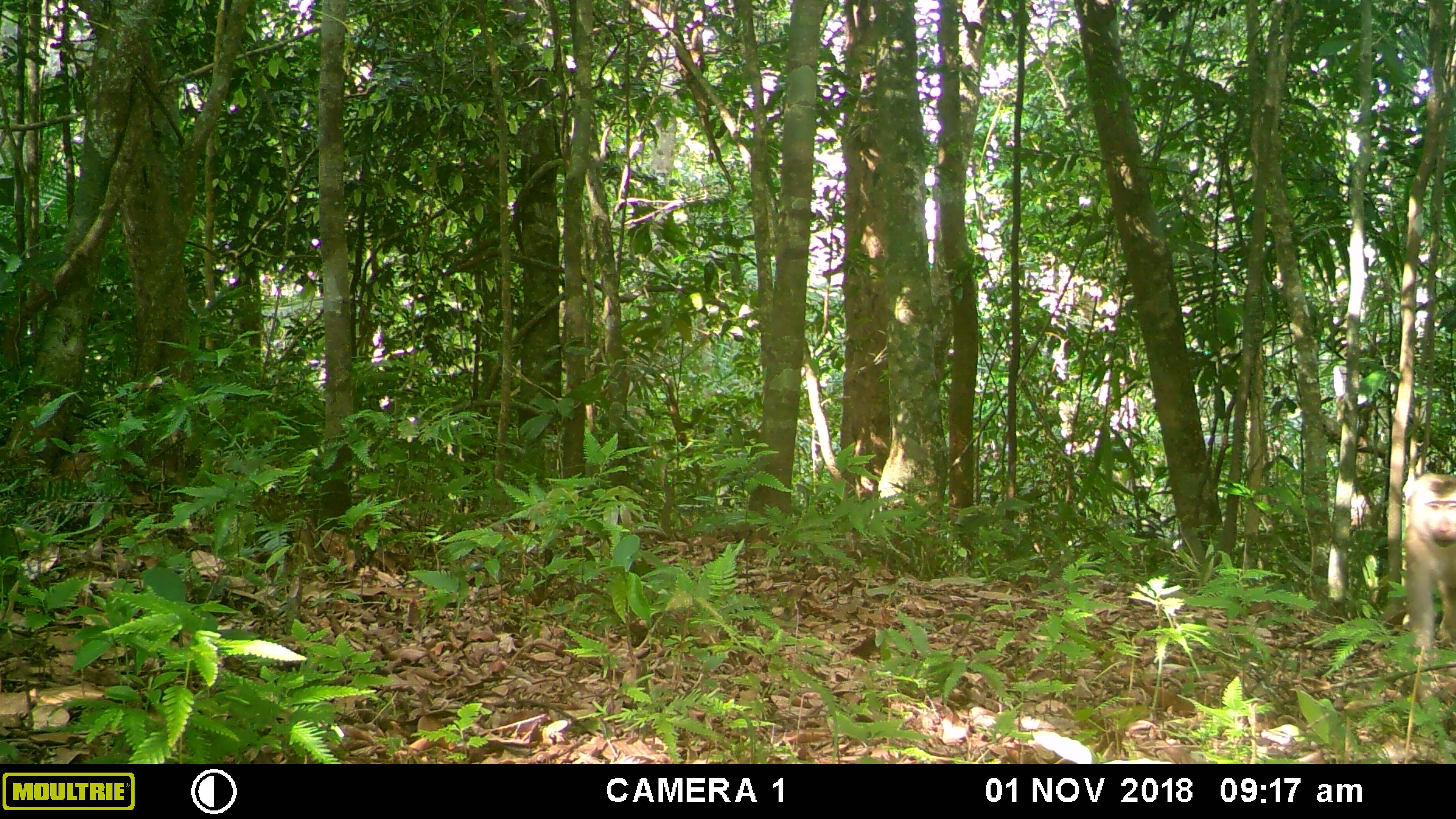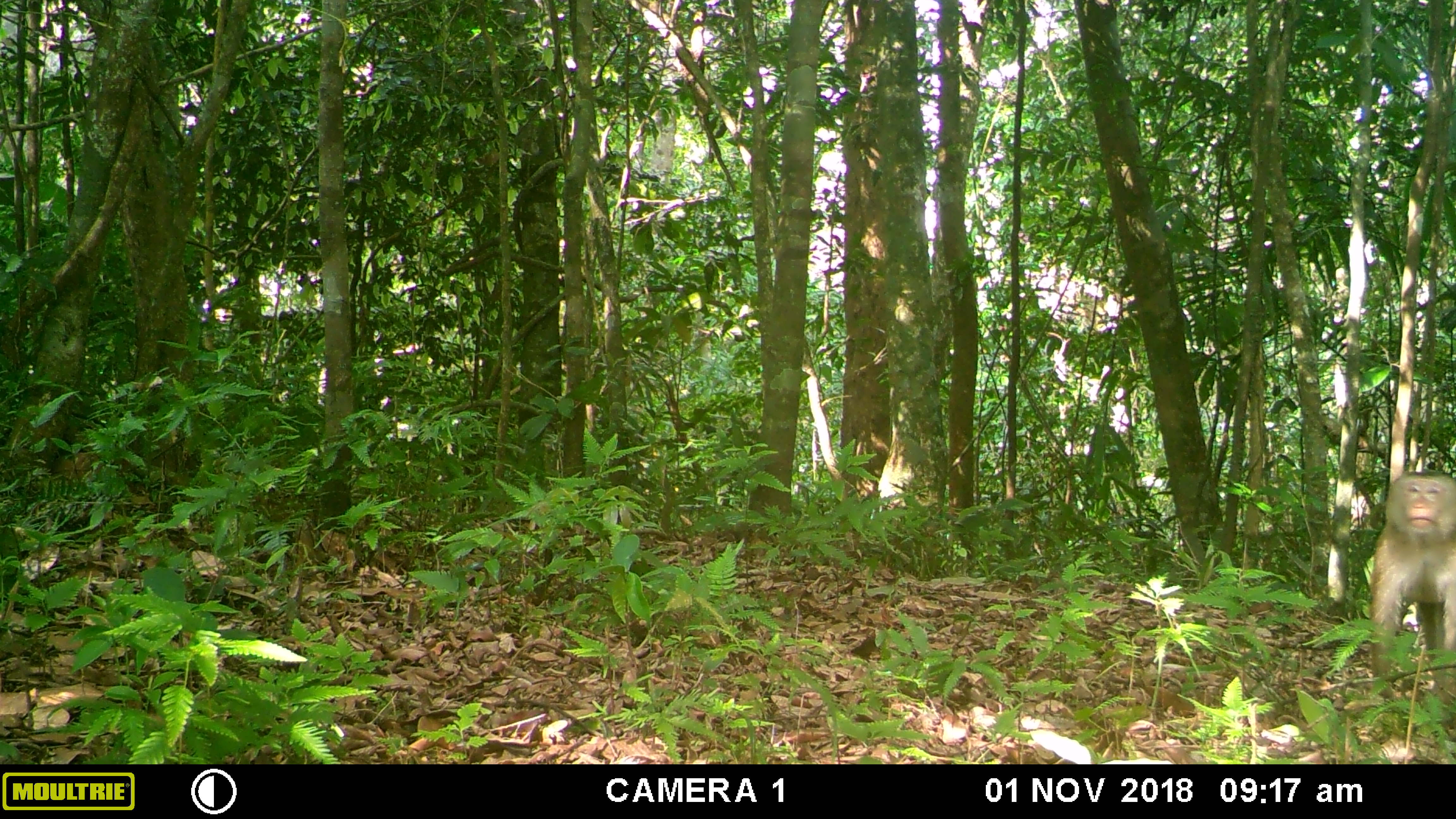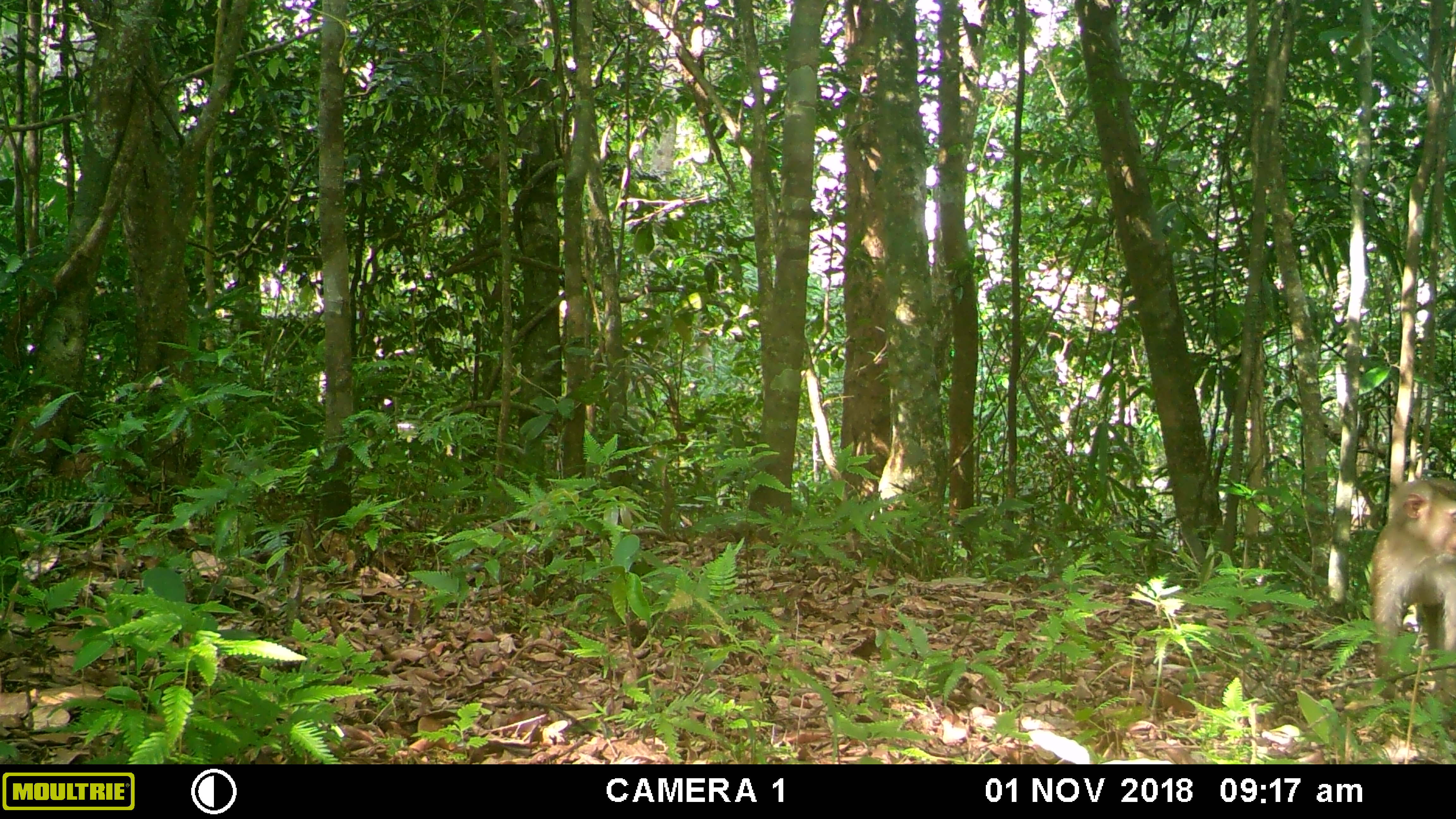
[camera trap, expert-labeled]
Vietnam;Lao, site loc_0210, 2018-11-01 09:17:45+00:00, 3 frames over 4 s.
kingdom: Animalia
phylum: Chordata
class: Mammalia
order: Primates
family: Cercopithecidae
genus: Macaca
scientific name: Macaca nemestrina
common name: pig-tailed macaque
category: pig tailed macaque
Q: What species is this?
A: Pig tailed macaque (pig-tailed macaque) (Macaca nemestrina).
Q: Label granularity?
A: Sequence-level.